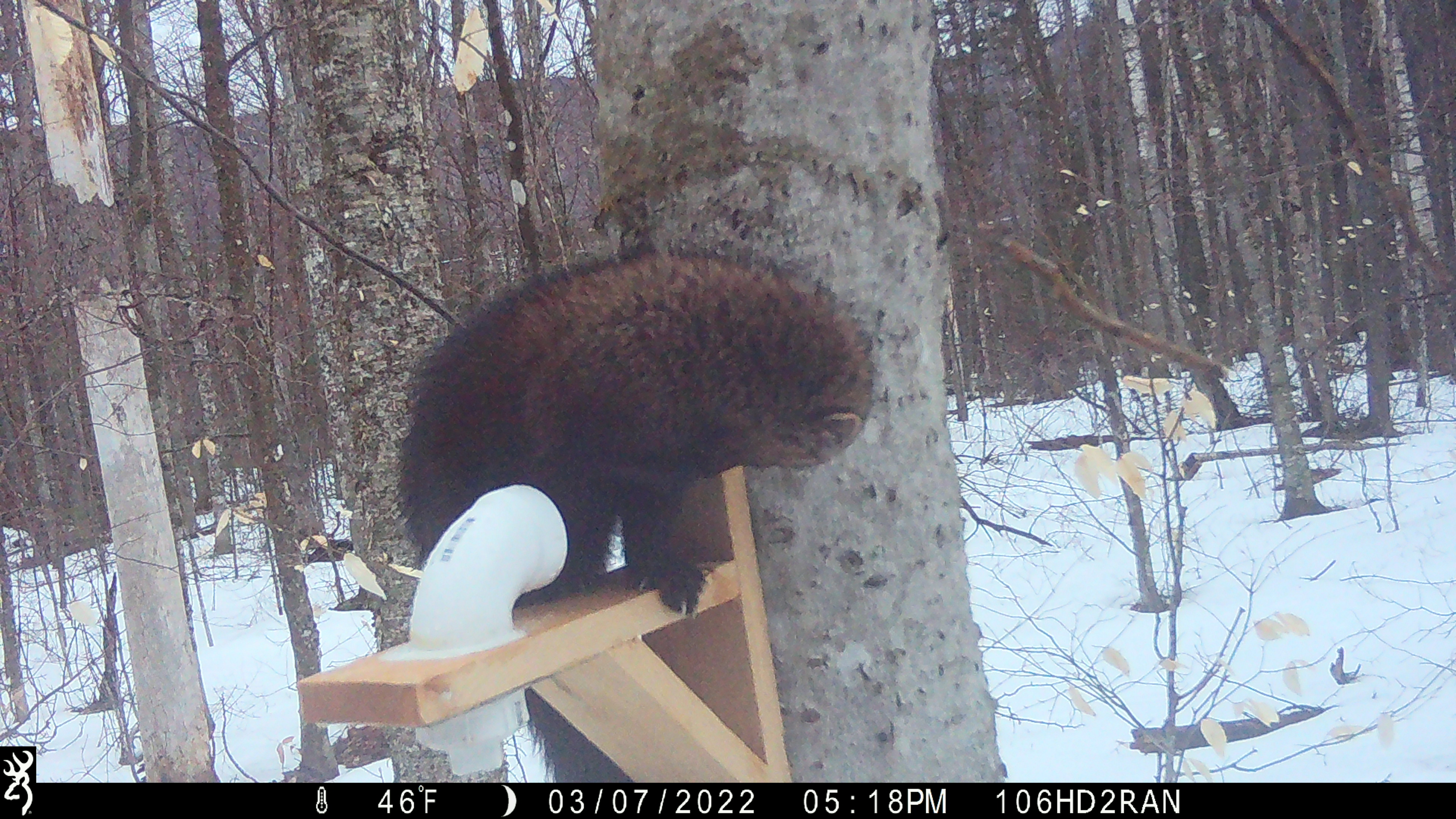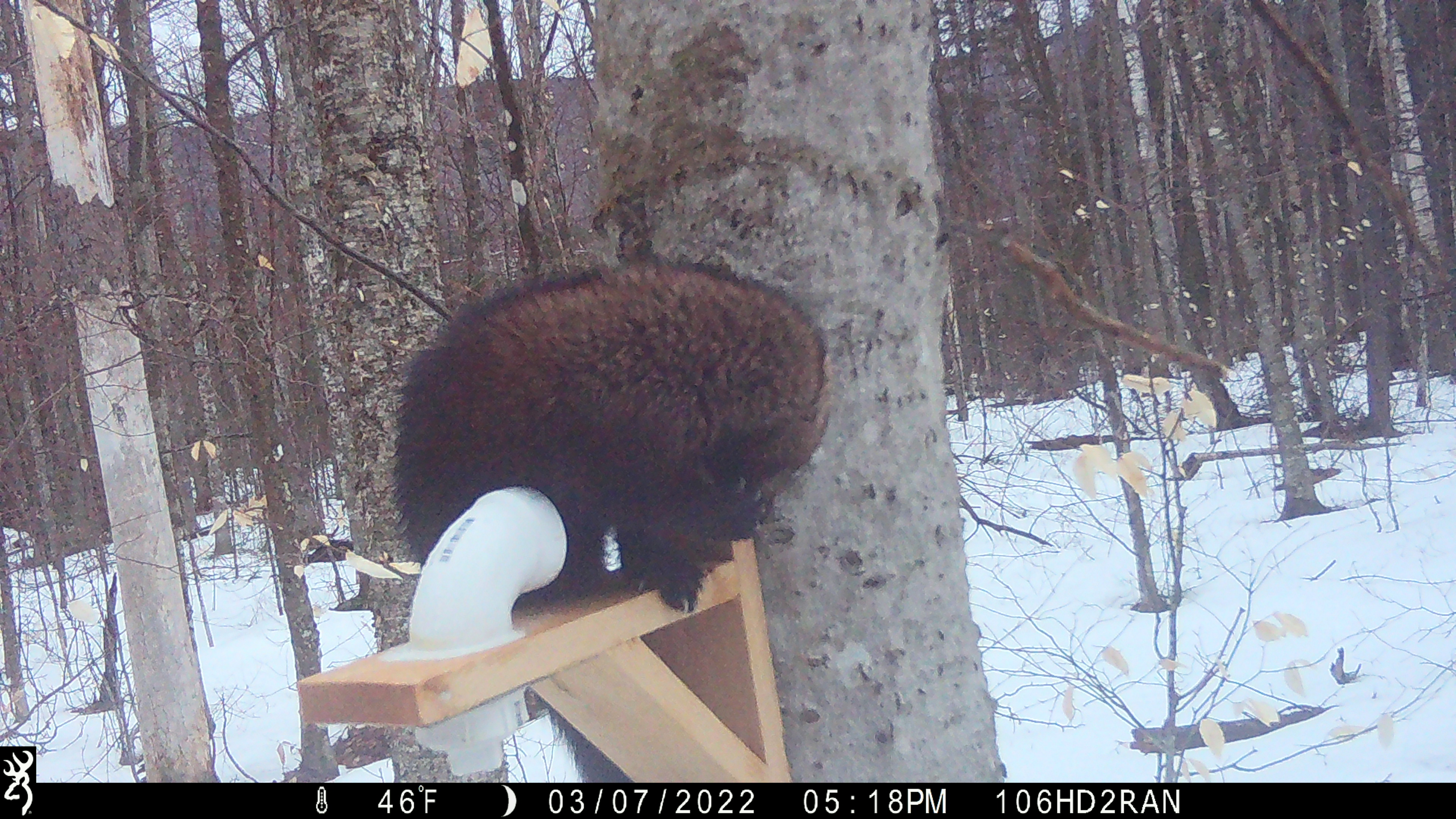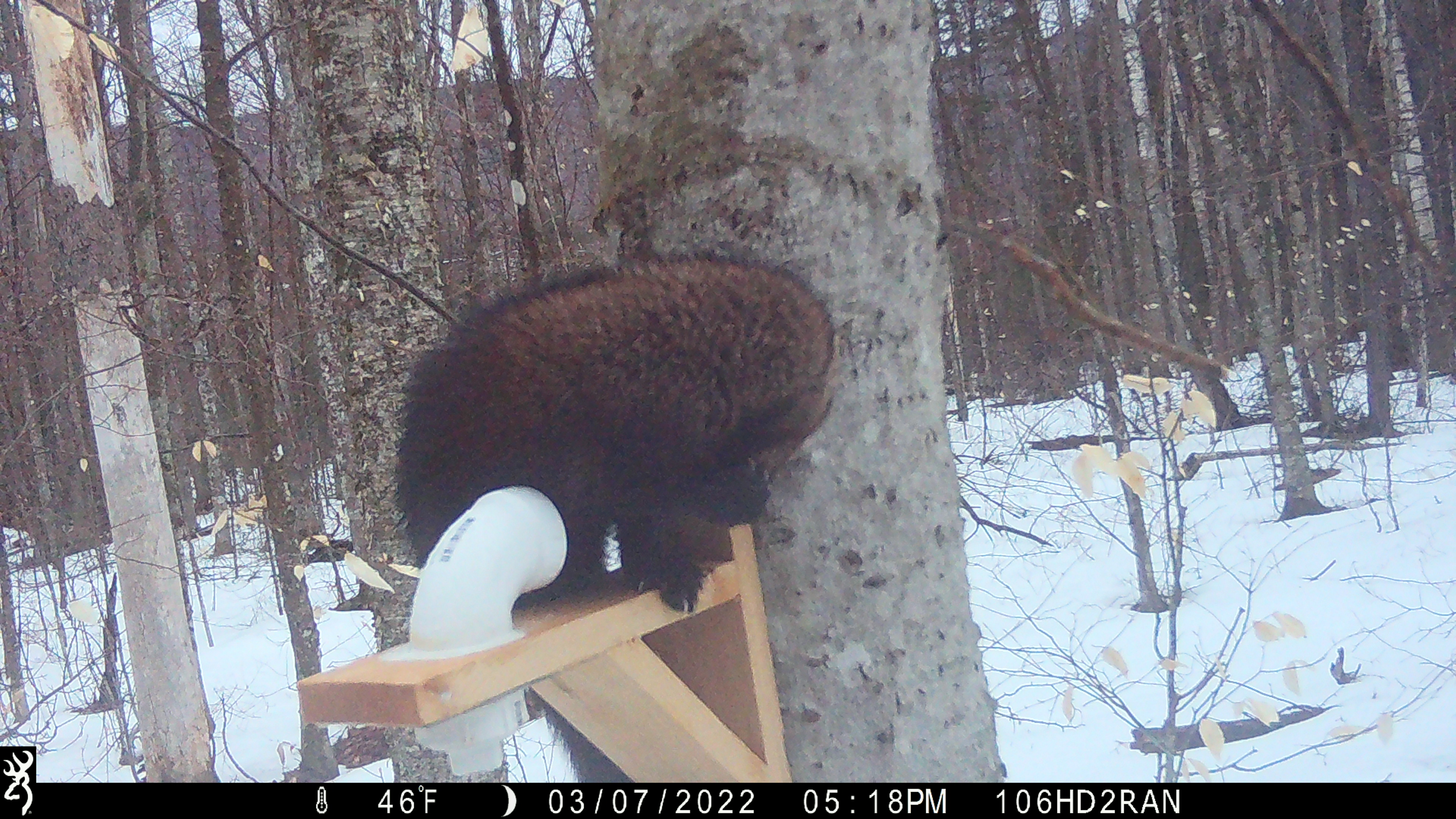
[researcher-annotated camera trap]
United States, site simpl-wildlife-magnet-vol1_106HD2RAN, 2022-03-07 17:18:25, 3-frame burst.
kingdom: Animalia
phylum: Chordata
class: Mammalia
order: Carnivora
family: Mustelidae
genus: Pekania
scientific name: Pekania pennanti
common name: fisher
Fisher (Pekania pennanti).